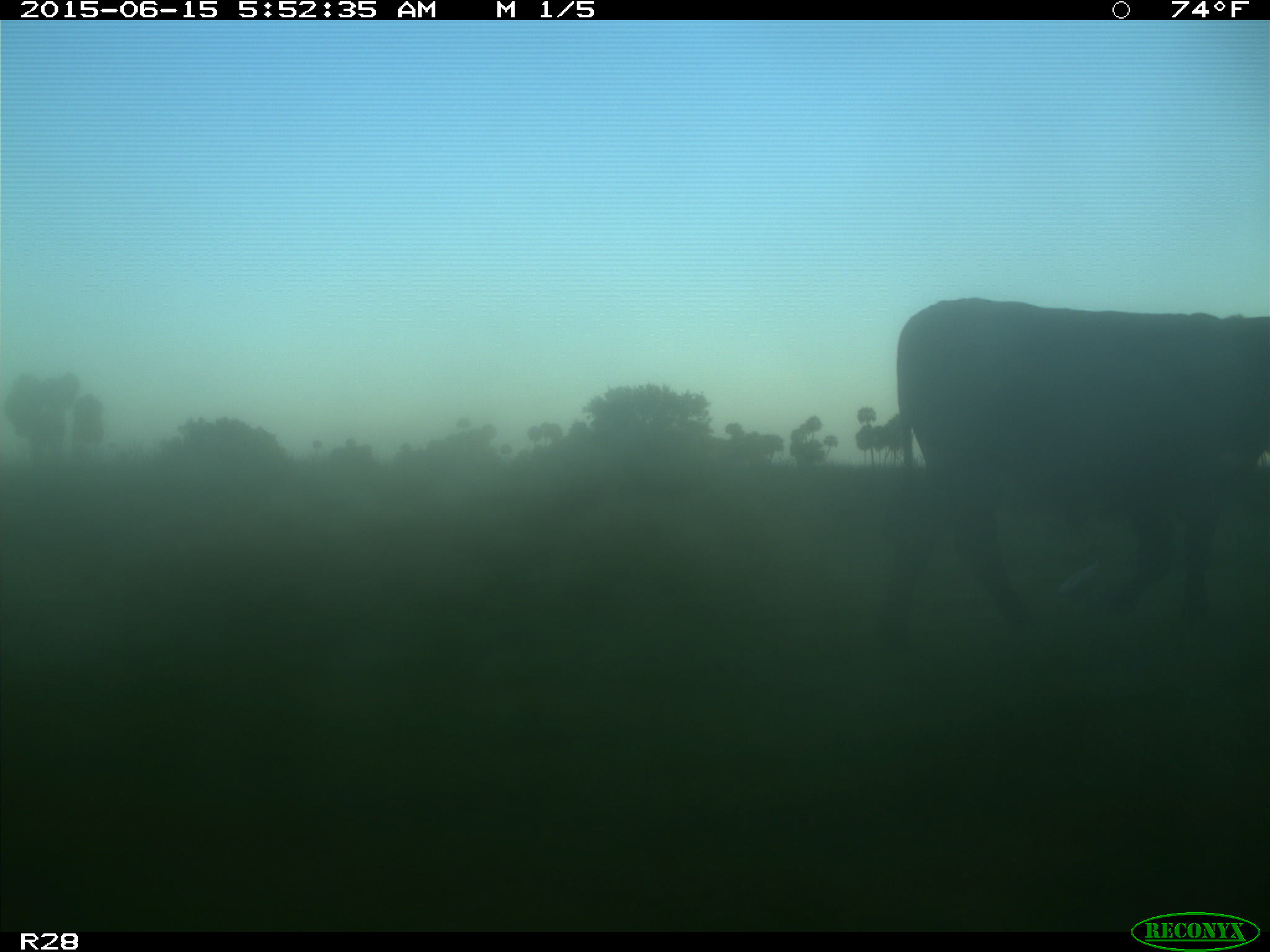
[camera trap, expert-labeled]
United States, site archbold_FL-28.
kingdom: Animalia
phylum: Chordata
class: Mammalia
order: Artiodactyla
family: Bovidae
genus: Bos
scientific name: Bos taurus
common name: domestic cow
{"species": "Bos taurus (domestic cow)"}